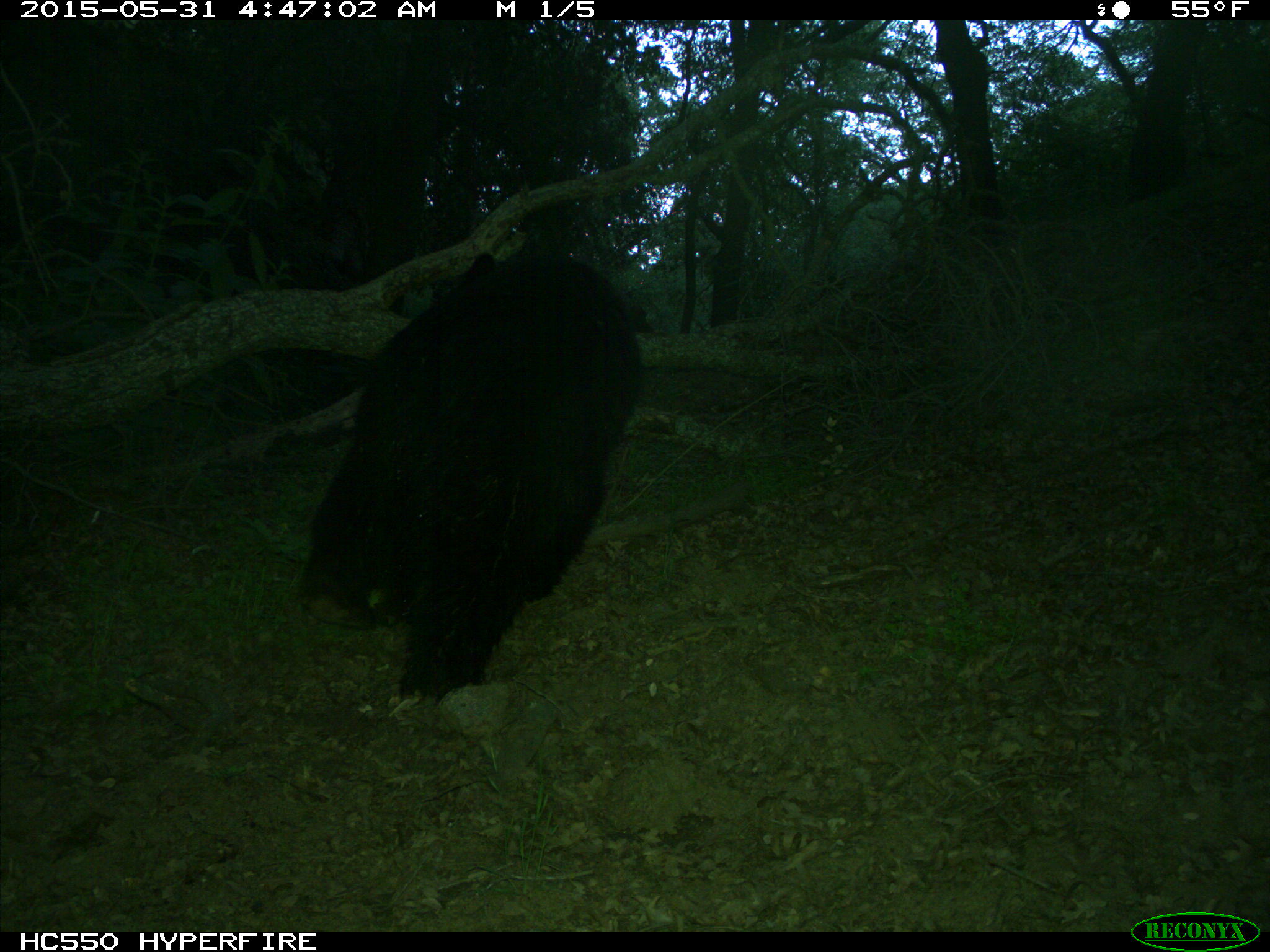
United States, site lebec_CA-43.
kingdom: Animalia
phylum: Chordata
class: Mammalia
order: Carnivora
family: Ursidae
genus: Ursus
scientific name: Ursus americanus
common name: american black bear